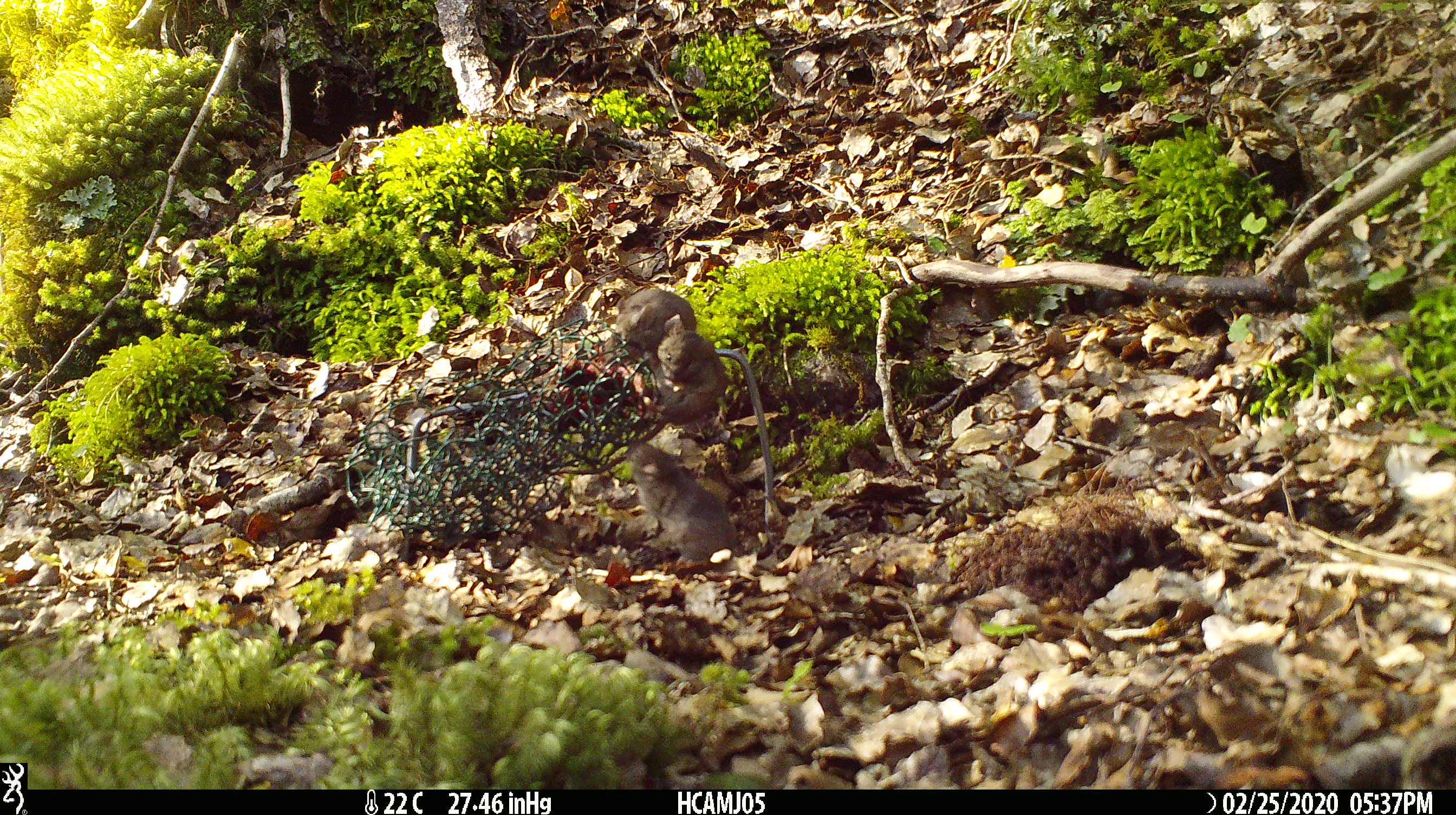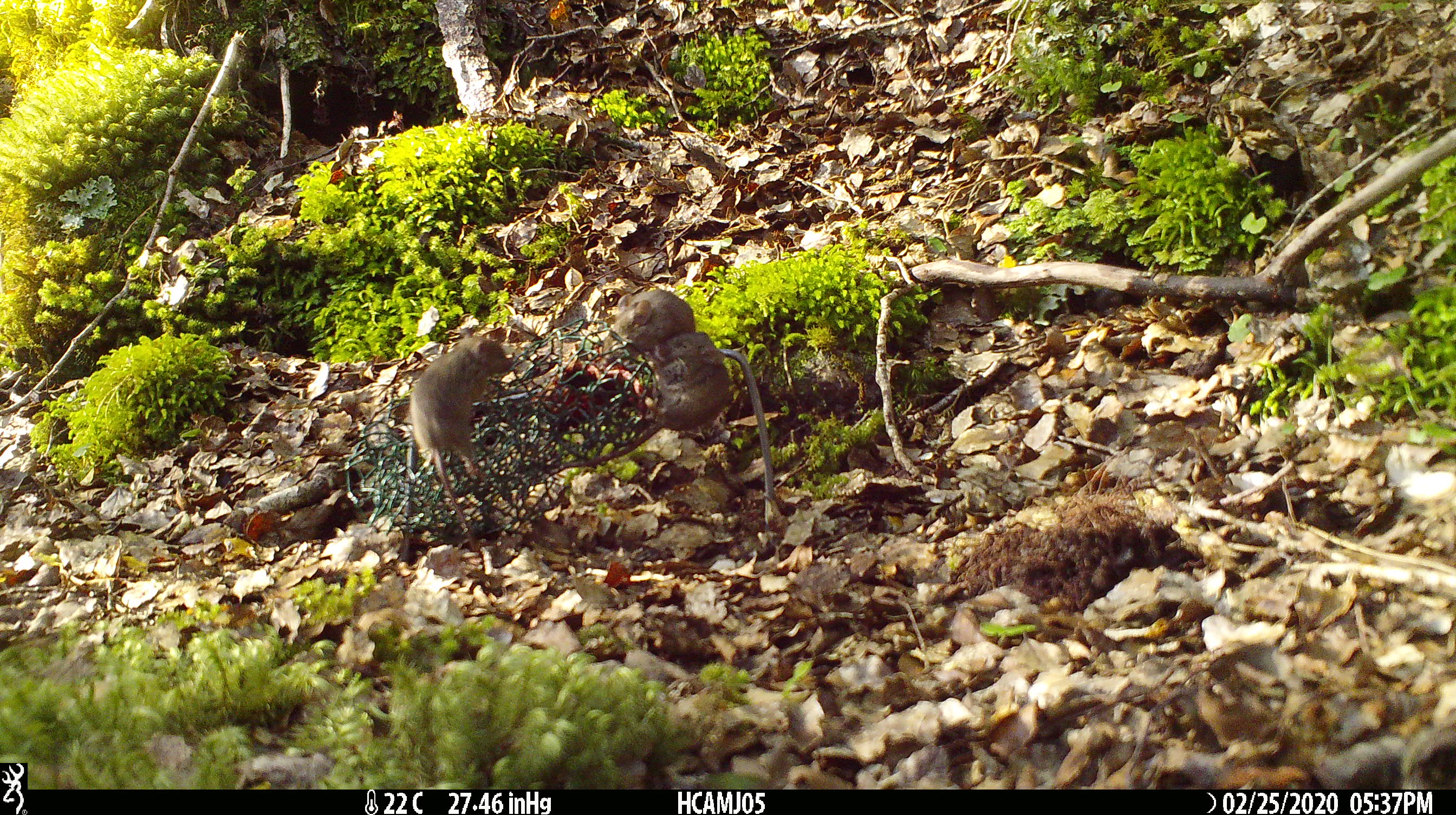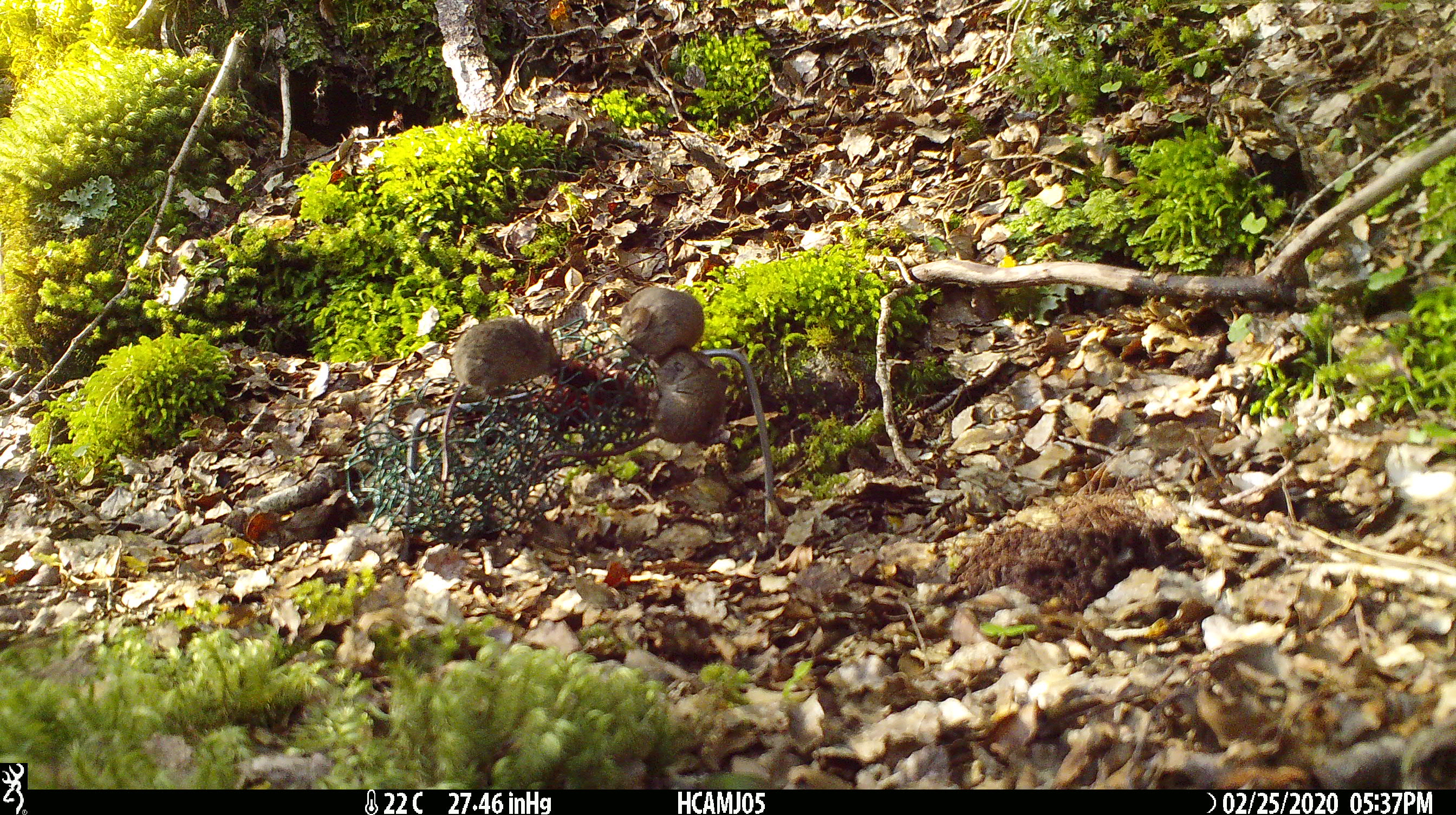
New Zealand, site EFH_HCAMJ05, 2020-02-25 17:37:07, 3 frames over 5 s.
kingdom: Animalia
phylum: Chordata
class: Mammalia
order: Rodentia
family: Muridae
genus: Mus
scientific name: Mus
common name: mouse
Mouse (Mus).